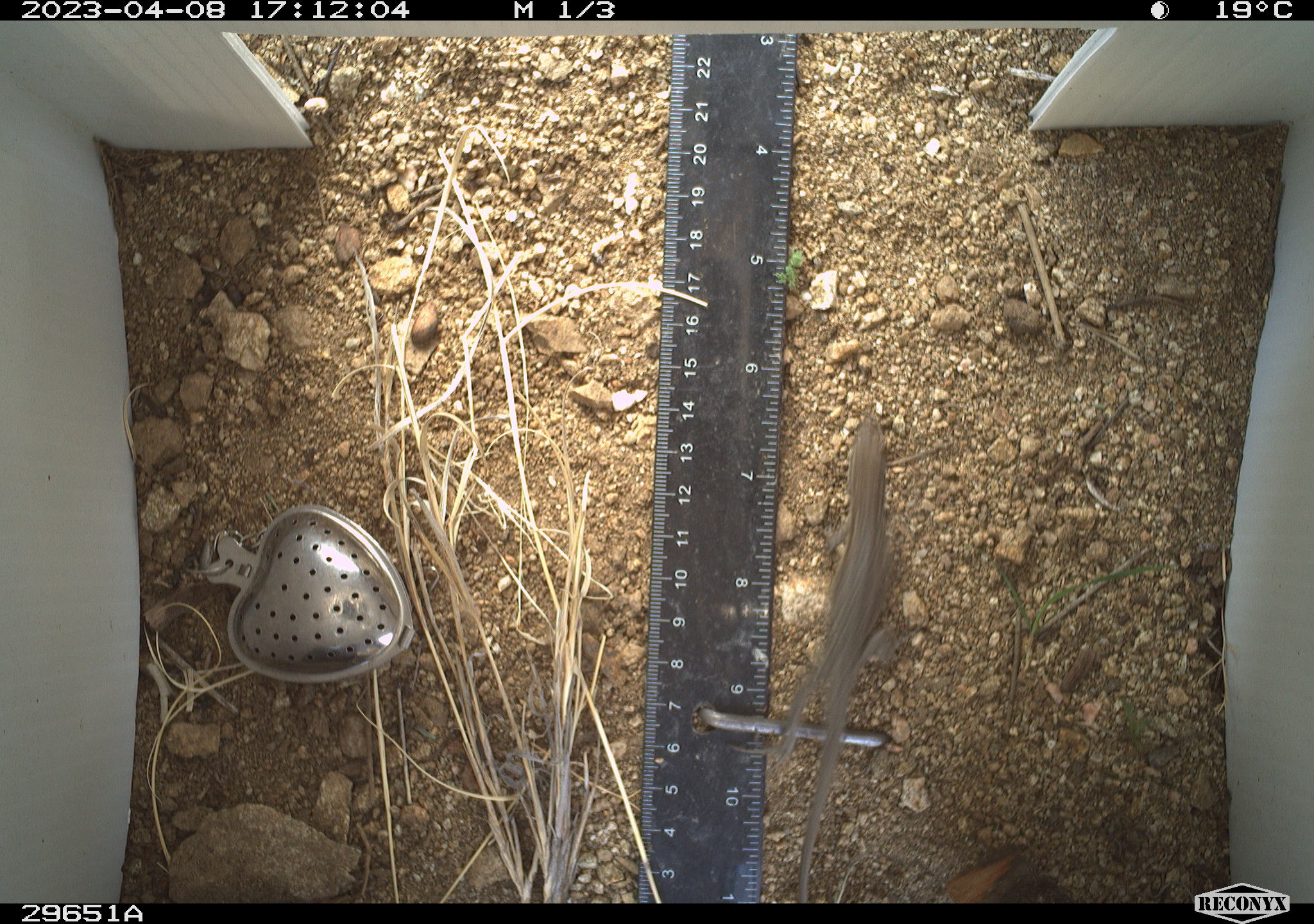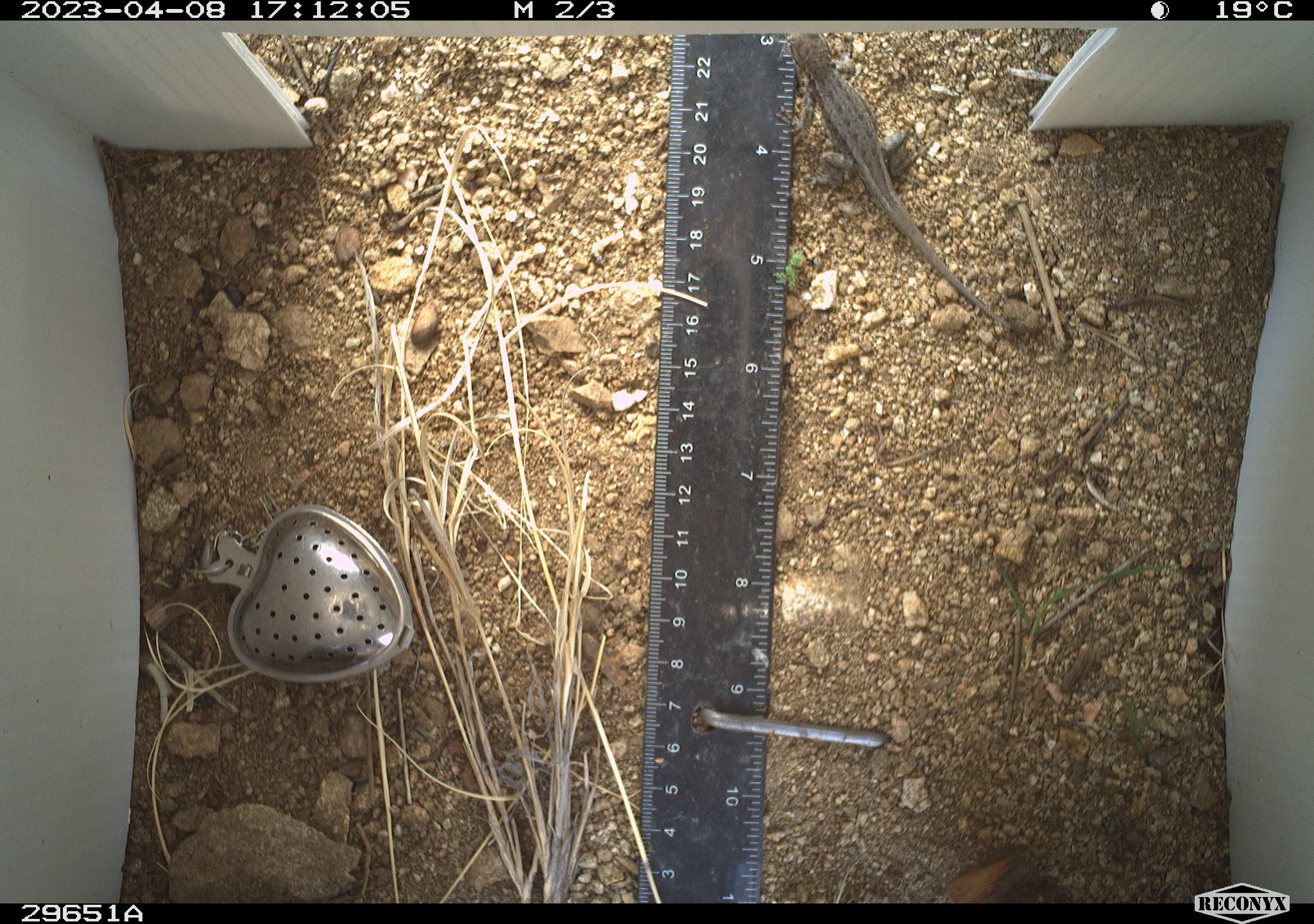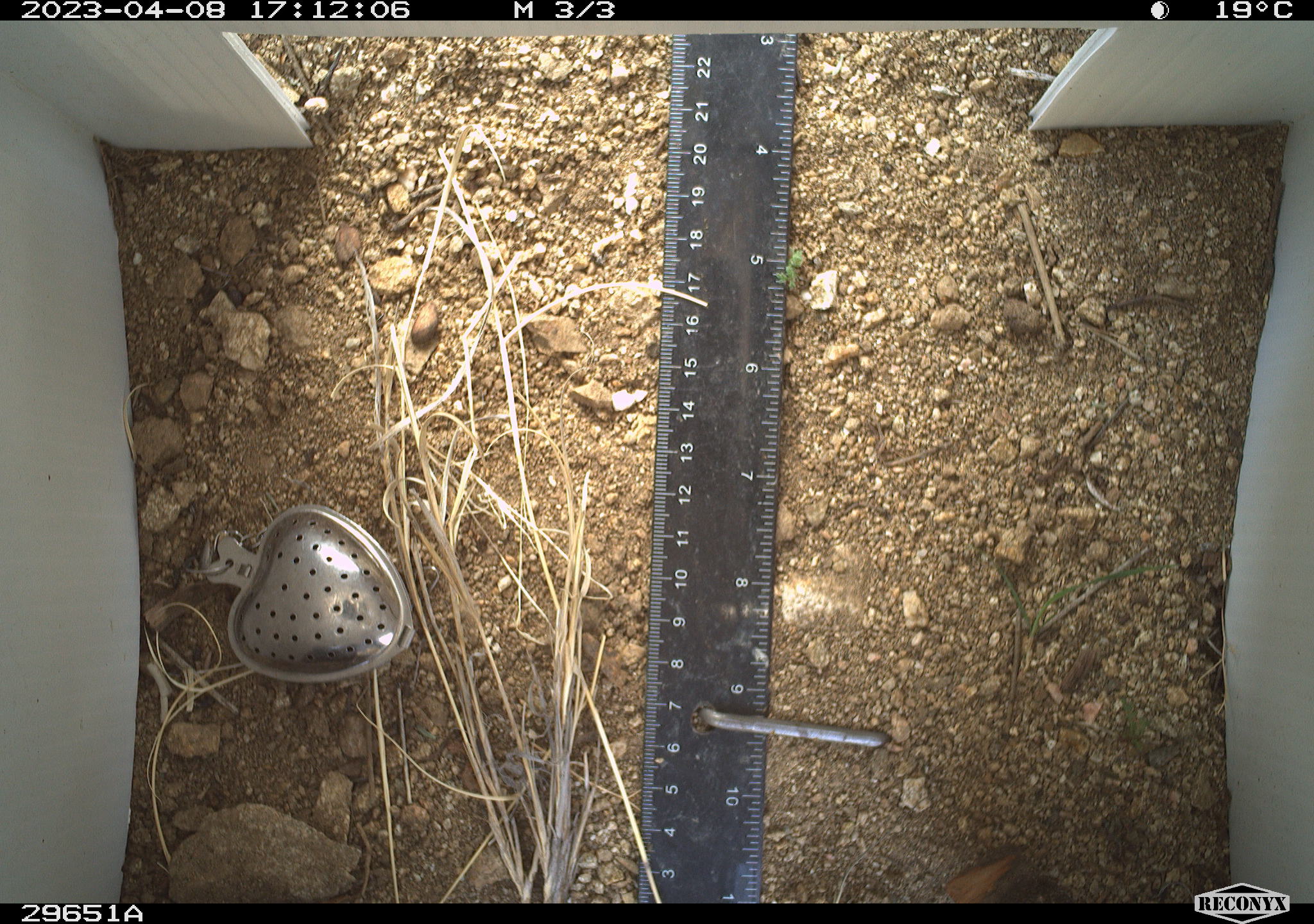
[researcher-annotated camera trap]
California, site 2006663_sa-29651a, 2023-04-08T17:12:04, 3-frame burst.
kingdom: Animalia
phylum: Chordata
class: Reptilia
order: Squamata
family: Phrynosomatidae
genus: Sceloporus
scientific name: Sceloporus graciosus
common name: common sagebrush lizard